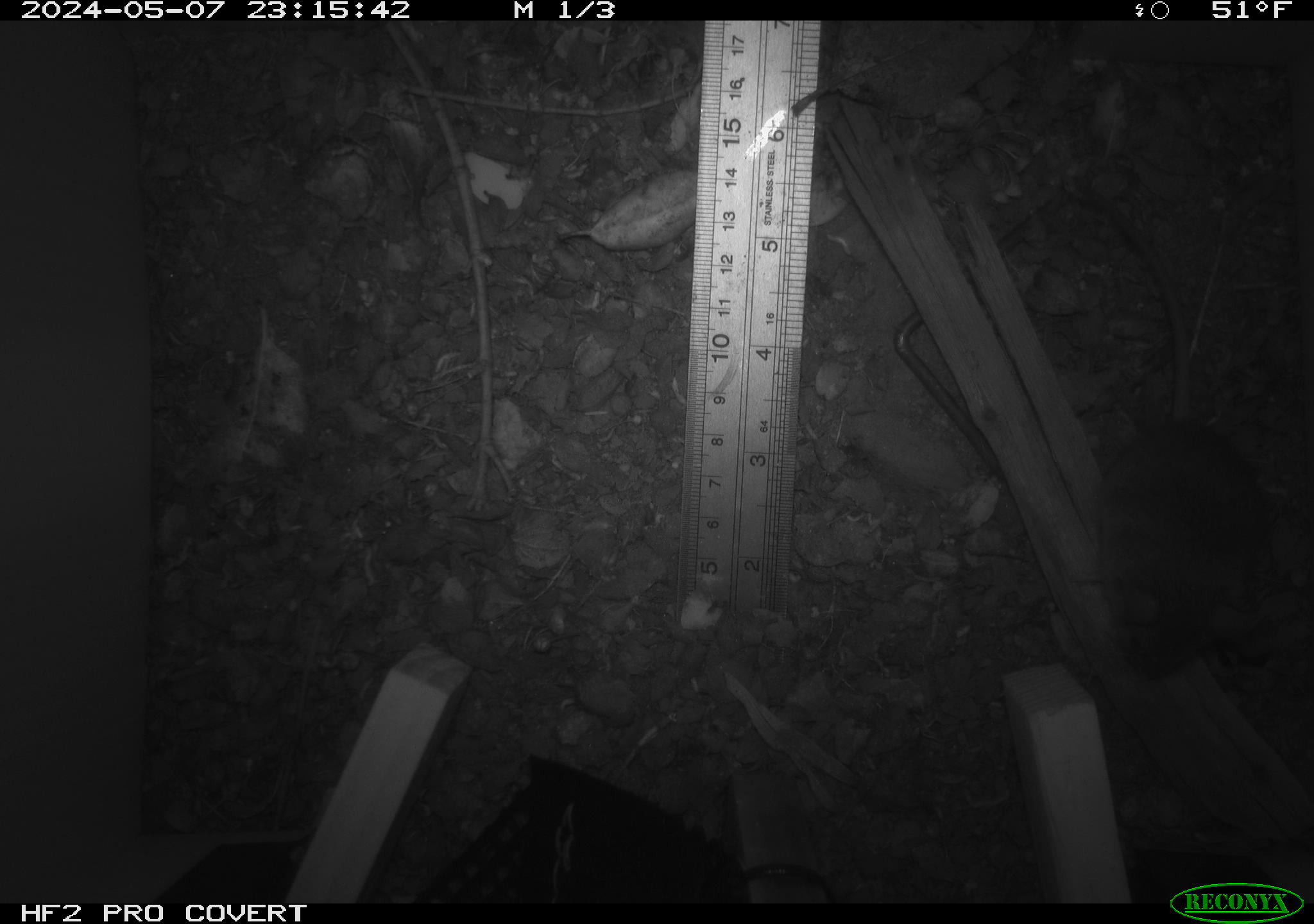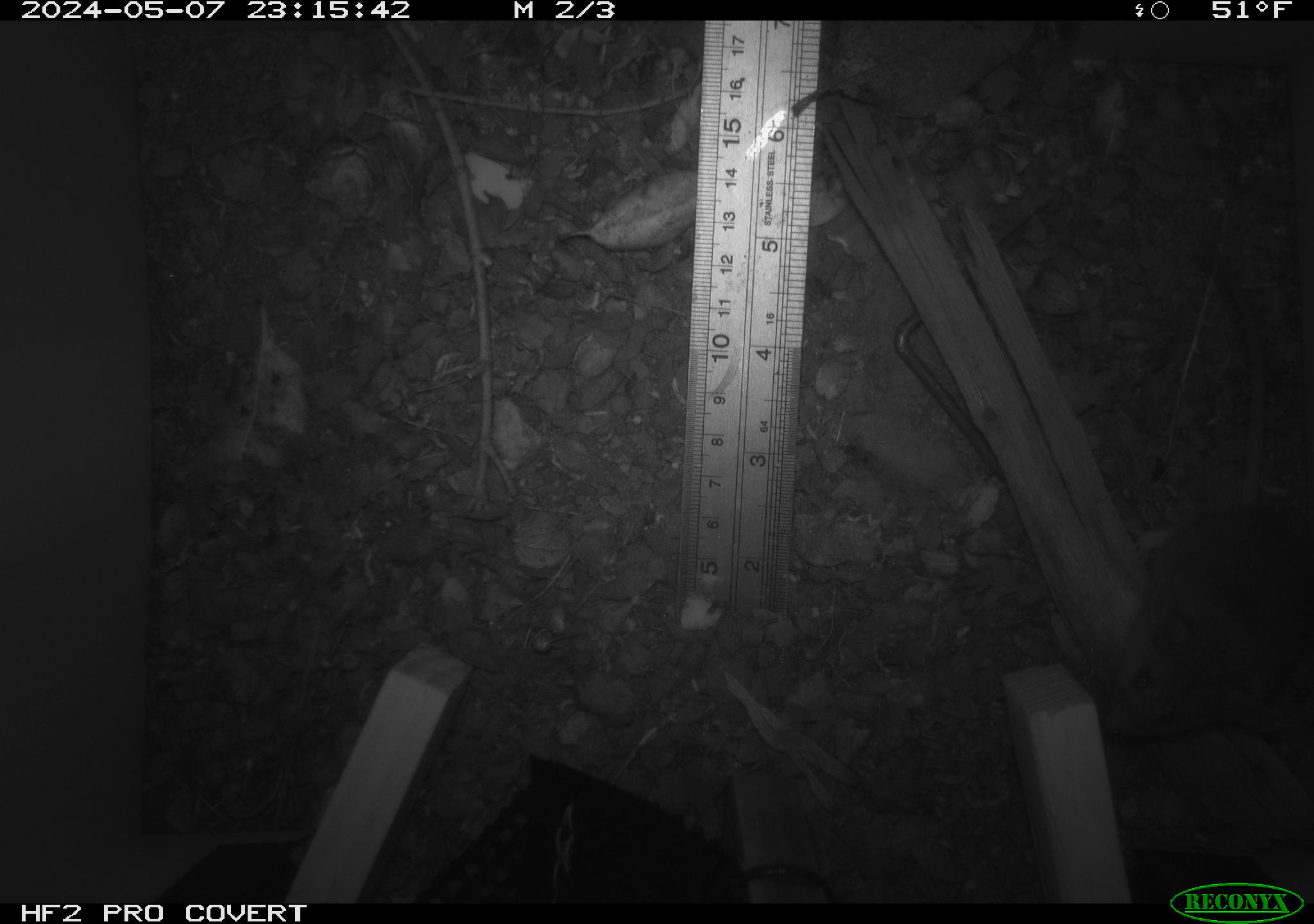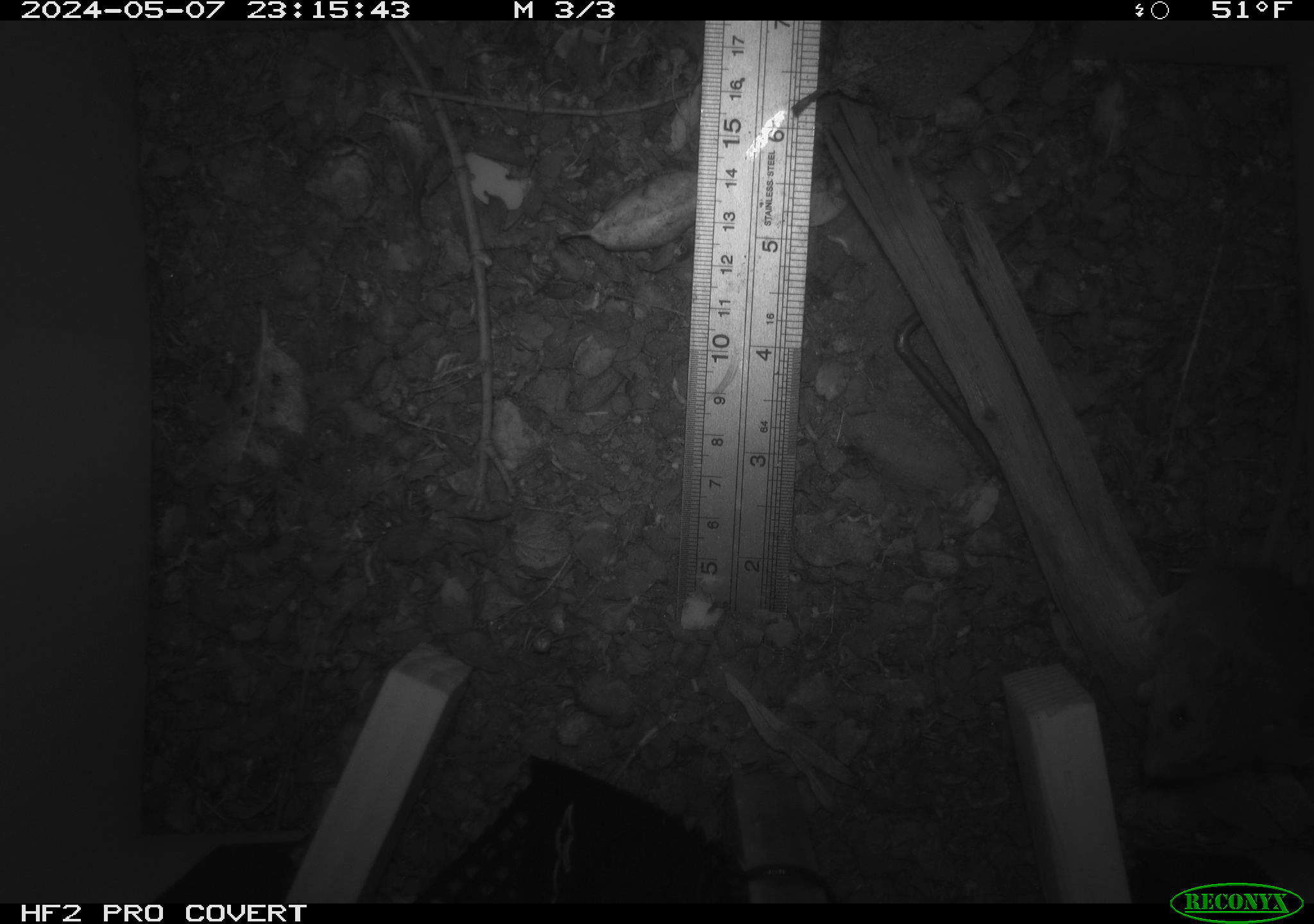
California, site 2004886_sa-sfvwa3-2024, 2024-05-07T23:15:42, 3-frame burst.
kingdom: Animalia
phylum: Chordata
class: Mammalia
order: Rodentia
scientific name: Rodentia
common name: mouse species